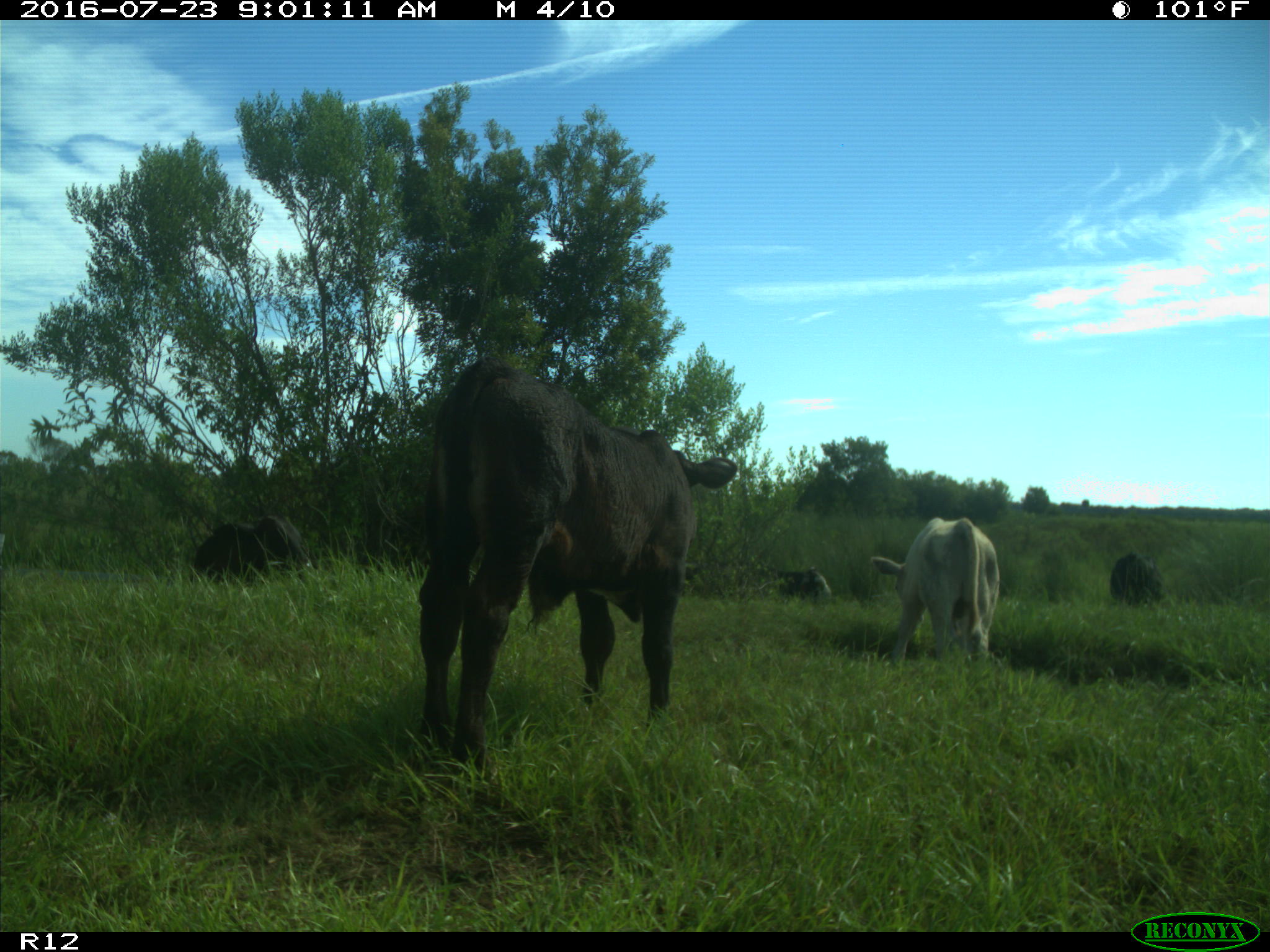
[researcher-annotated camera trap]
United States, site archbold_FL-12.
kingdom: Animalia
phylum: Chordata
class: Mammalia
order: Artiodactyla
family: Bovidae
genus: Bos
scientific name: Bos taurus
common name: domestic cow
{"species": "Bos taurus (domestic cow)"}